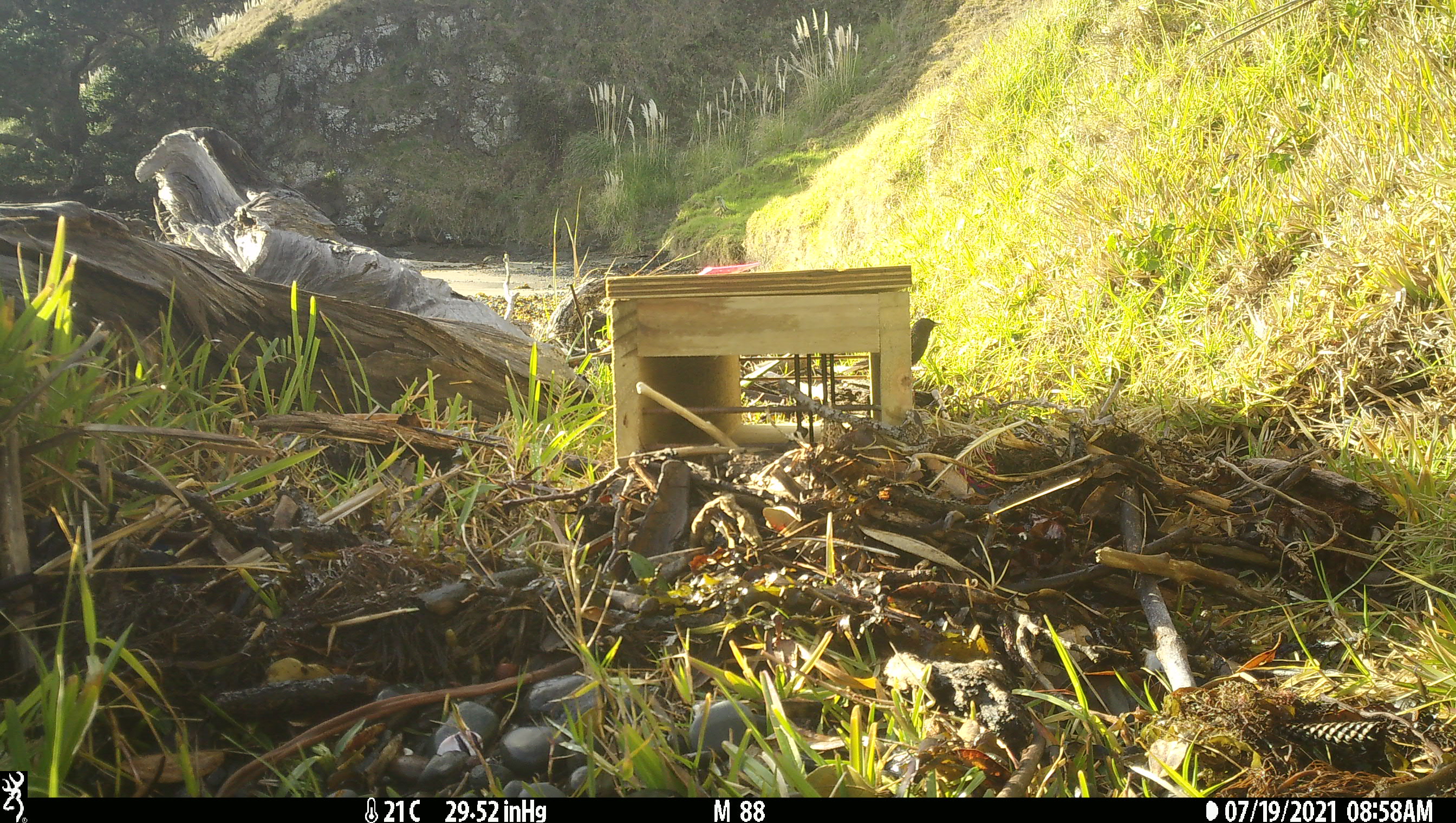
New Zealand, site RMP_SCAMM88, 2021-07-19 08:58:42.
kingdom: Animalia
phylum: Chordata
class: Aves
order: Passeriformes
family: Sturnidae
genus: Sturnus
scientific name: Sturnus vulgaris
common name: european starling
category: starling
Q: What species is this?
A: Starling (european starling) (Sturnus vulgaris).